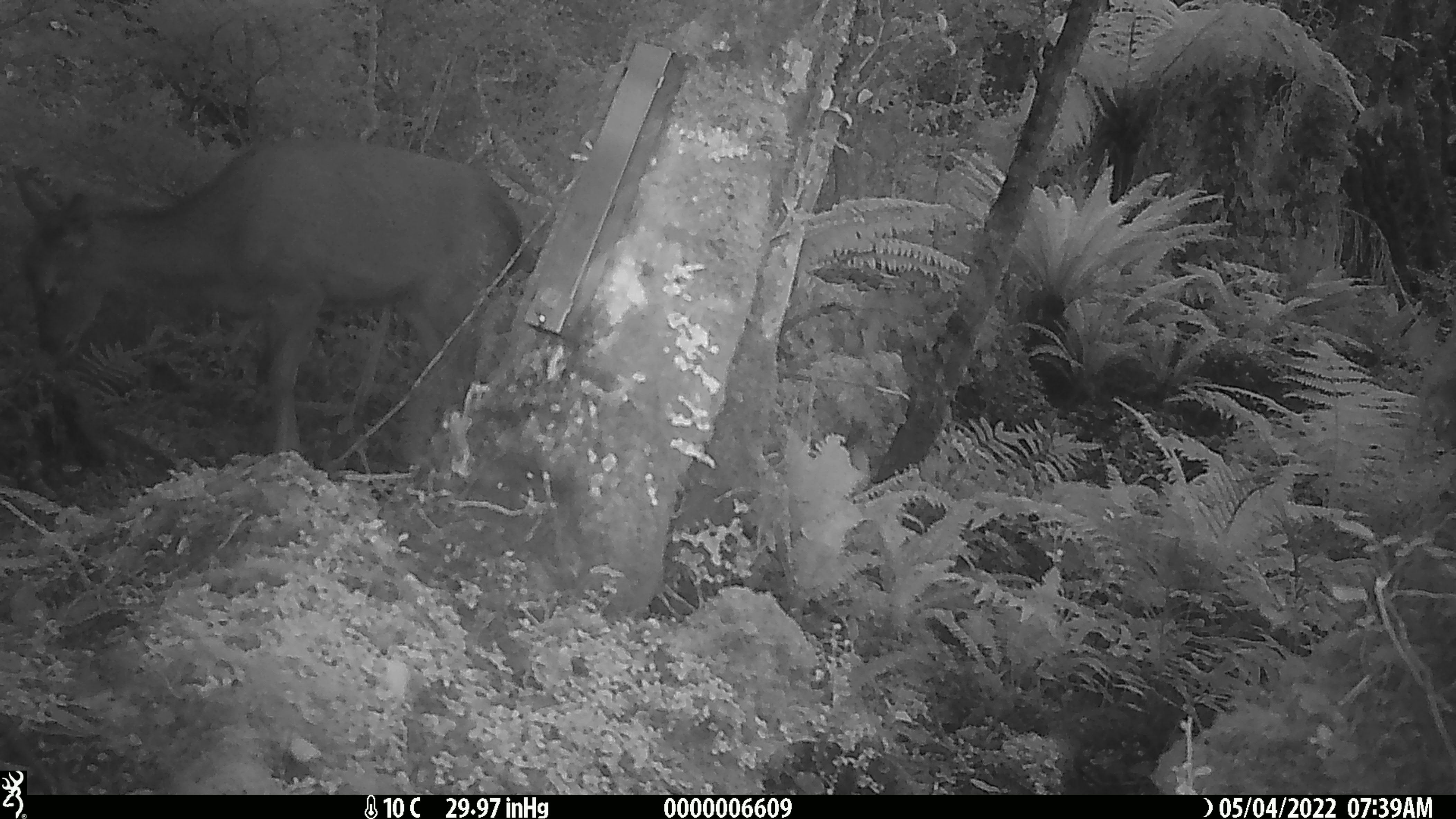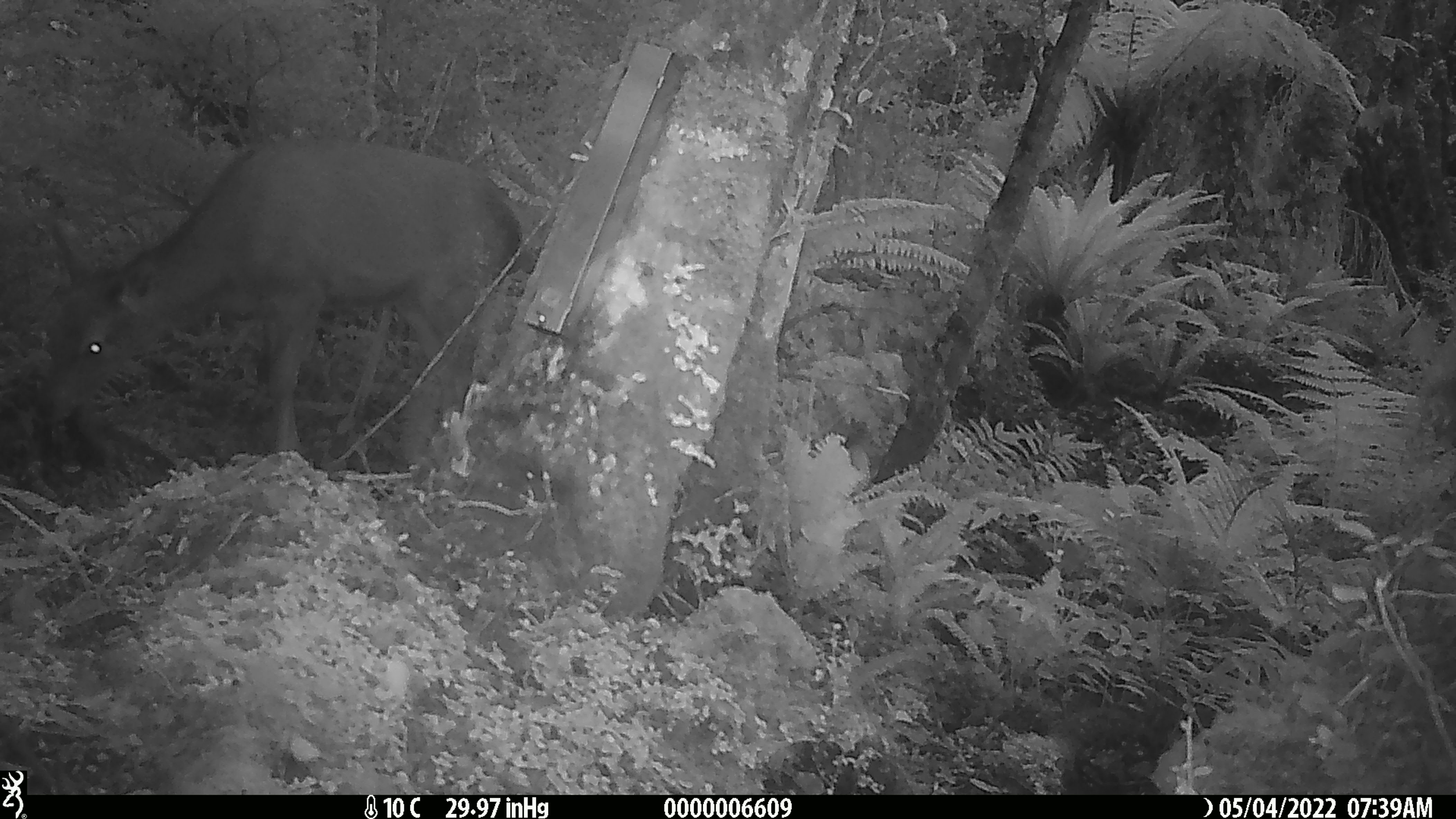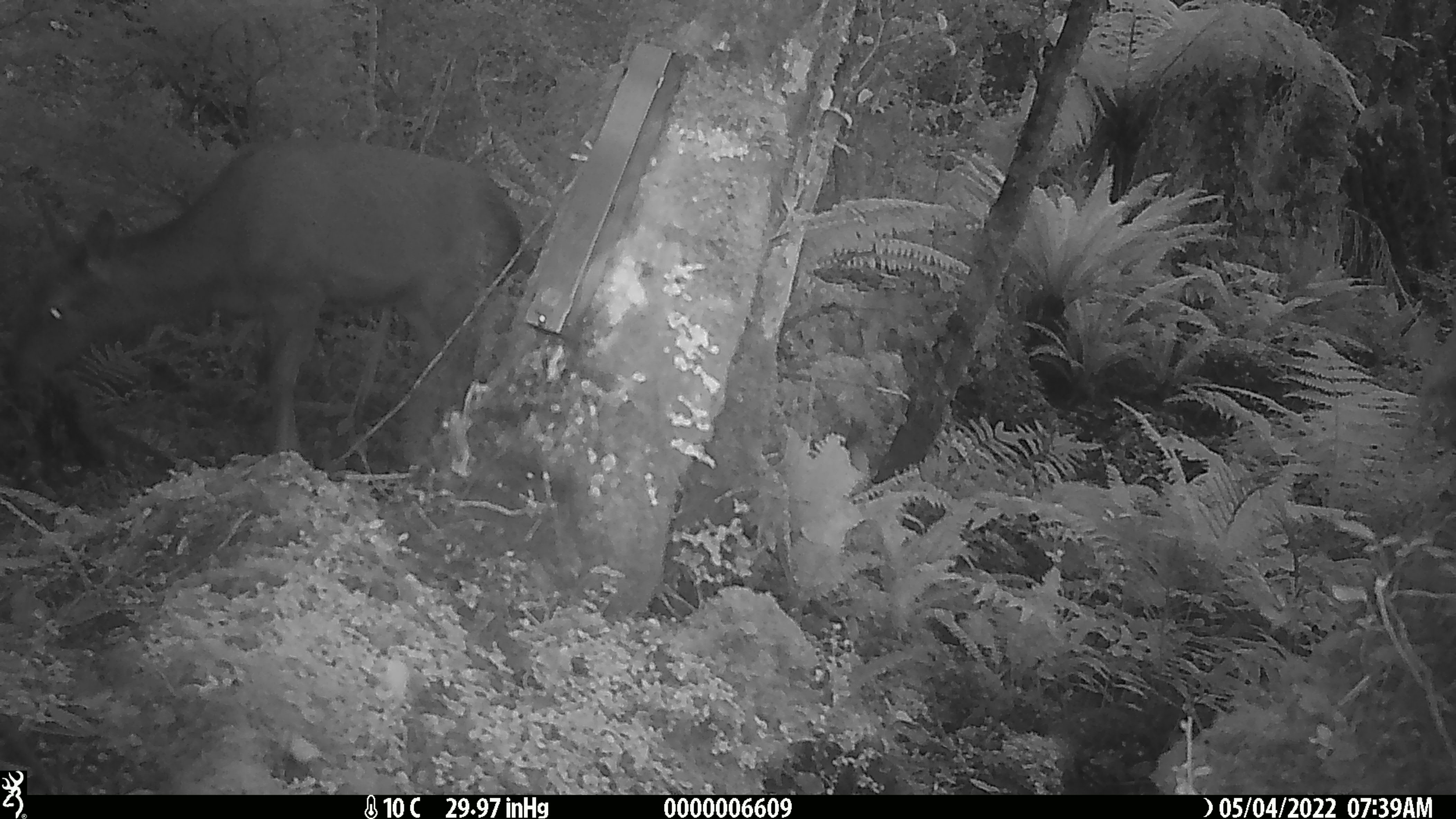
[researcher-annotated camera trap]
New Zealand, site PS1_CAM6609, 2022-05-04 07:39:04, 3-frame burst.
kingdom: Animalia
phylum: Chordata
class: Mammalia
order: Artiodactyla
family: Cervidae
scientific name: Cervidae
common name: deer